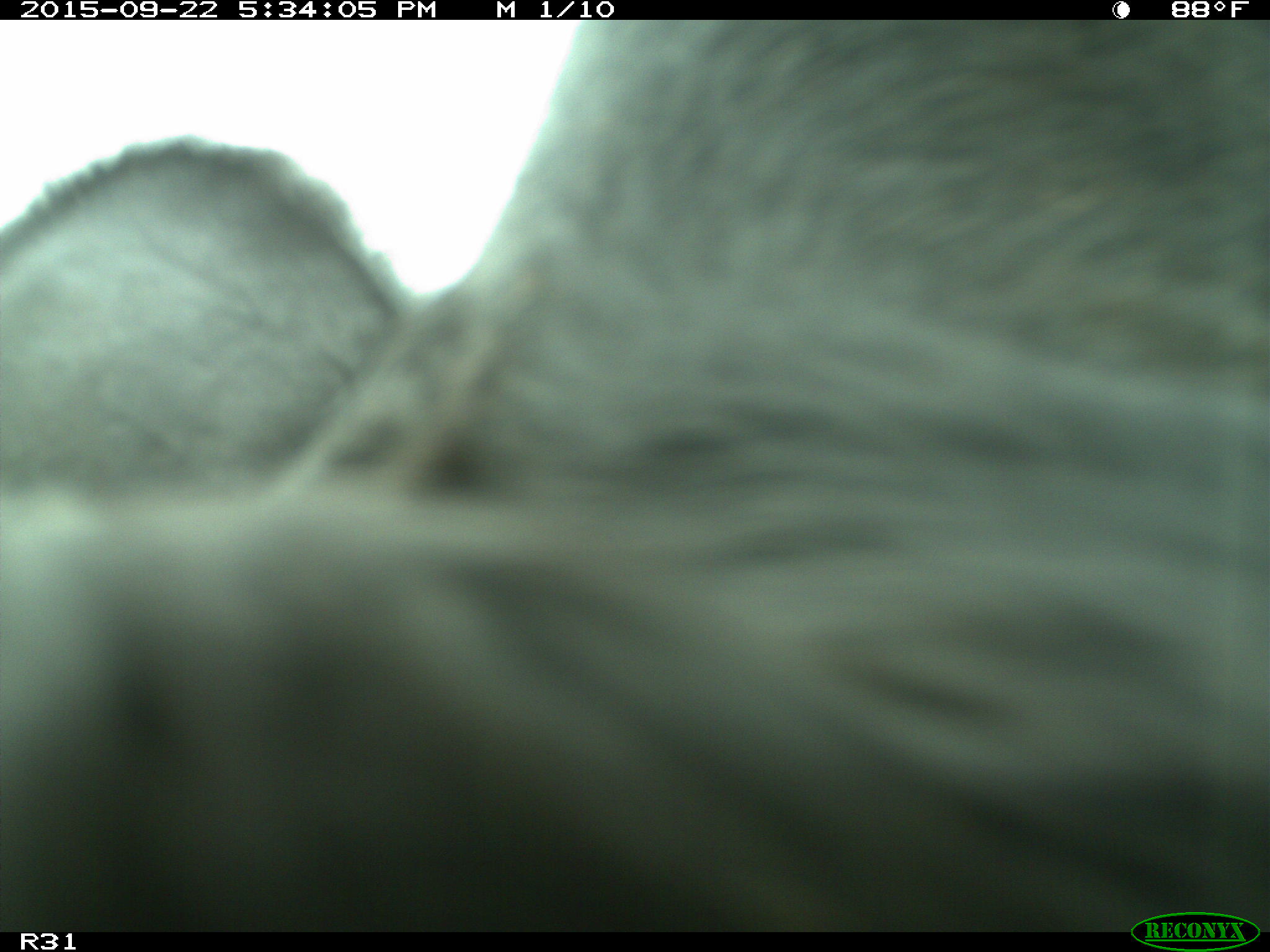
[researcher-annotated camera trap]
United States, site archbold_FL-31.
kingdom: Animalia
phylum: Chordata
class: Mammalia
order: Artiodactyla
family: Bovidae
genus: Bos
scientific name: Bos taurus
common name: domestic cow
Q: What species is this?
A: Bos taurus (domestic cow).